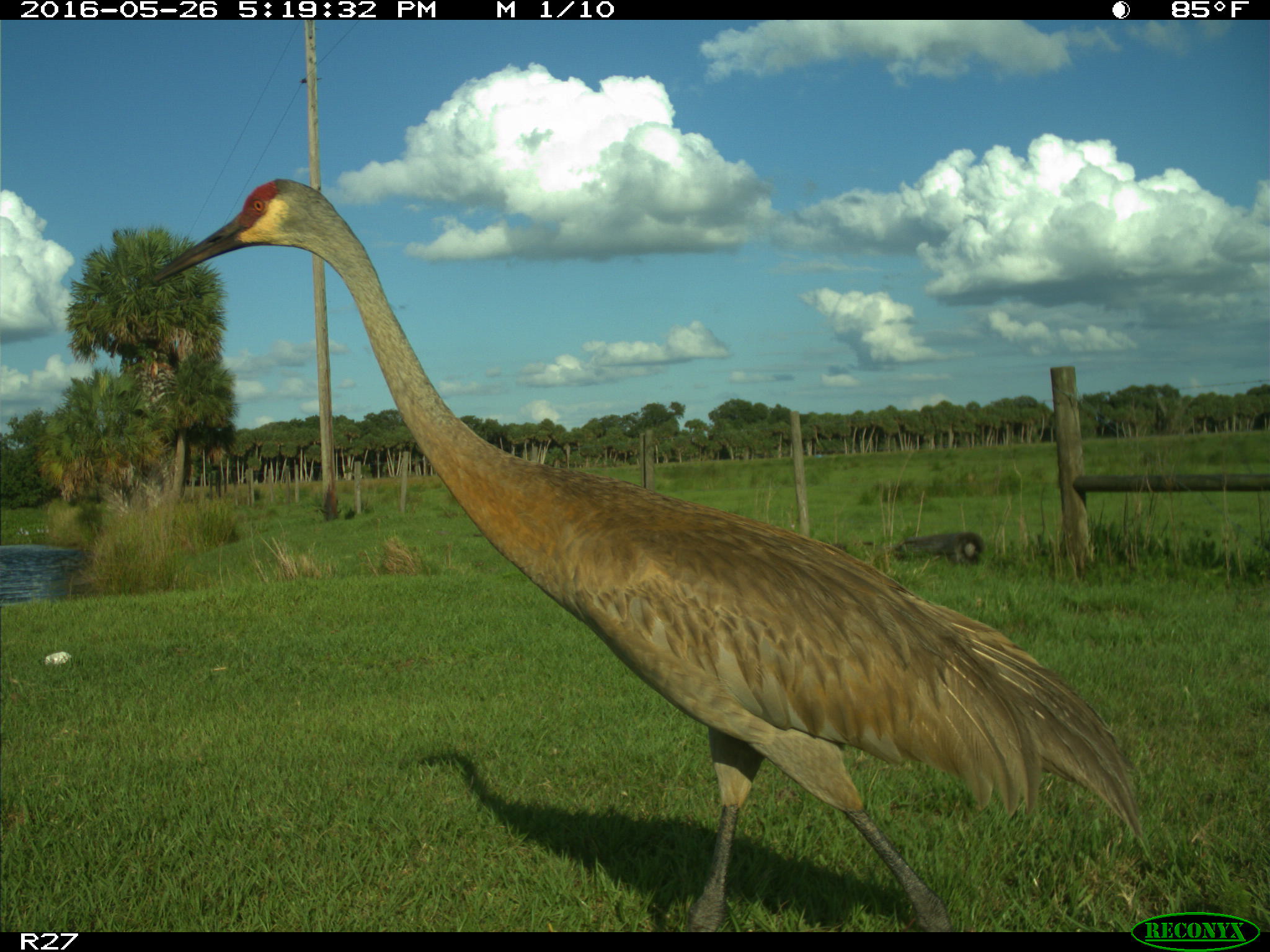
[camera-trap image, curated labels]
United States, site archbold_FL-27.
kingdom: Animalia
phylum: Chordata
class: Aves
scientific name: Aves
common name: birds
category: unidentified bird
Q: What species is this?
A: Unidentified bird (birds) (Aves).